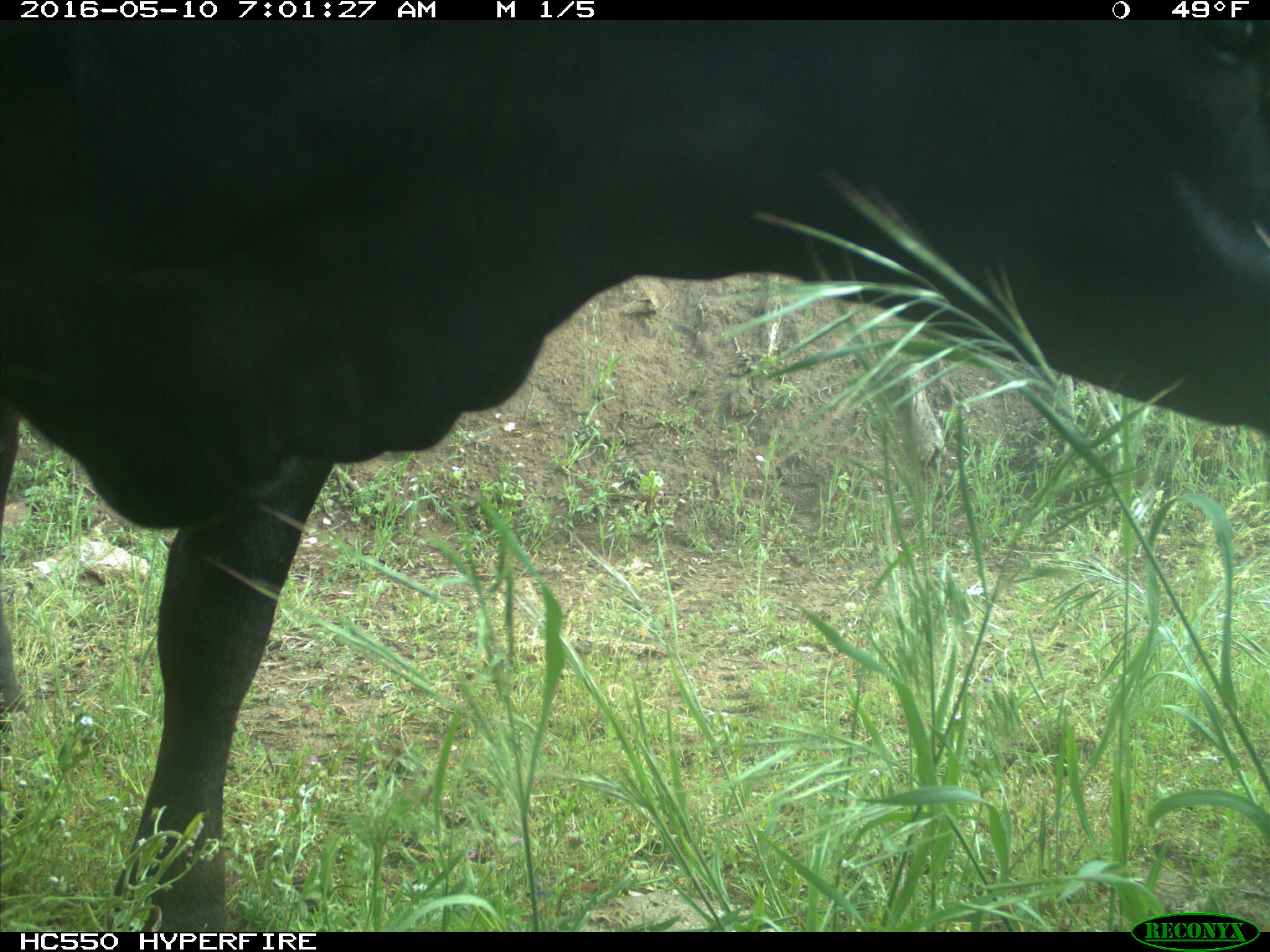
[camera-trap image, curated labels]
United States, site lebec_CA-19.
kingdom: Animalia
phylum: Chordata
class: Mammalia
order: Artiodactyla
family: Bovidae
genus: Bos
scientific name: Bos taurus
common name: domestic cow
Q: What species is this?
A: Bos taurus (domestic cow).